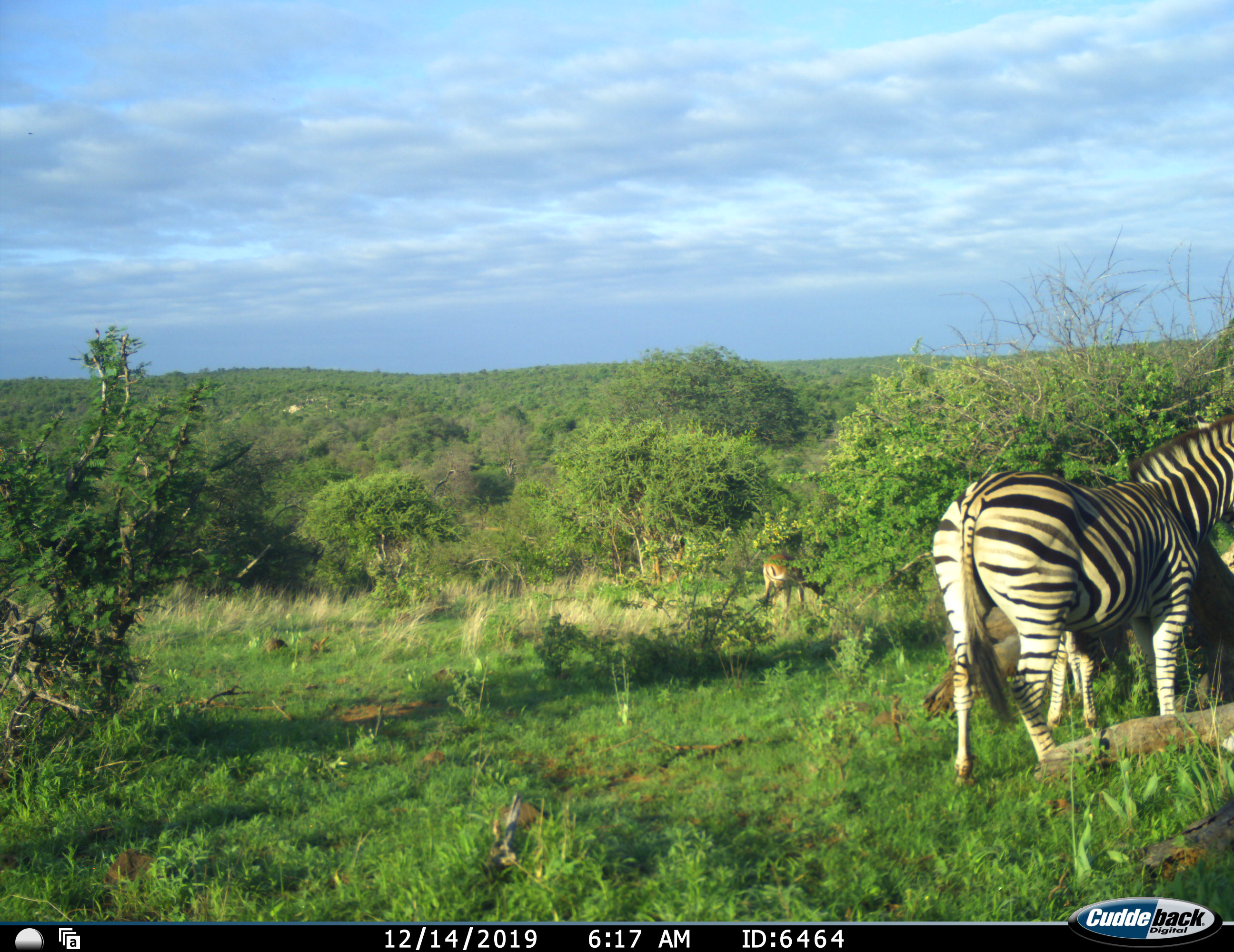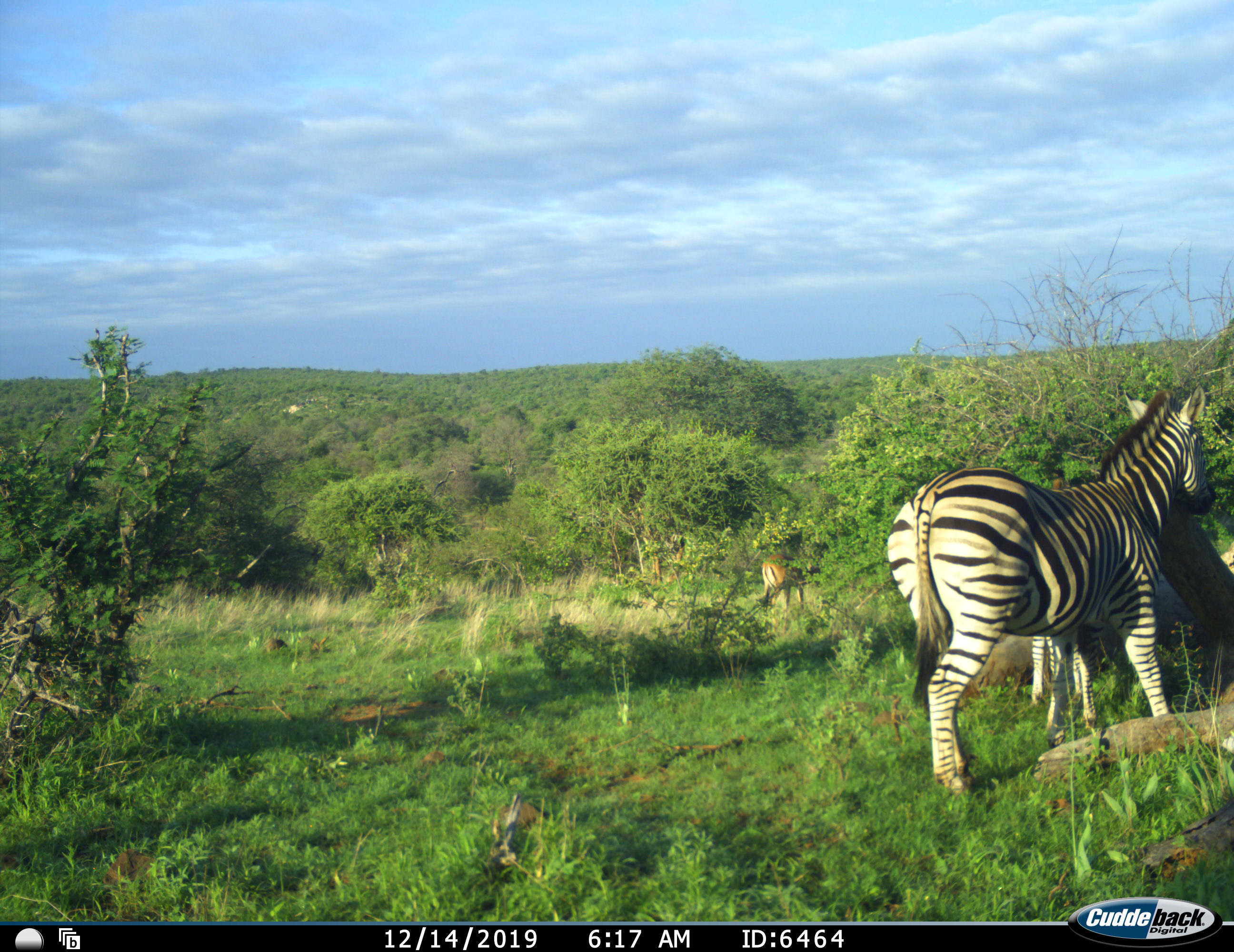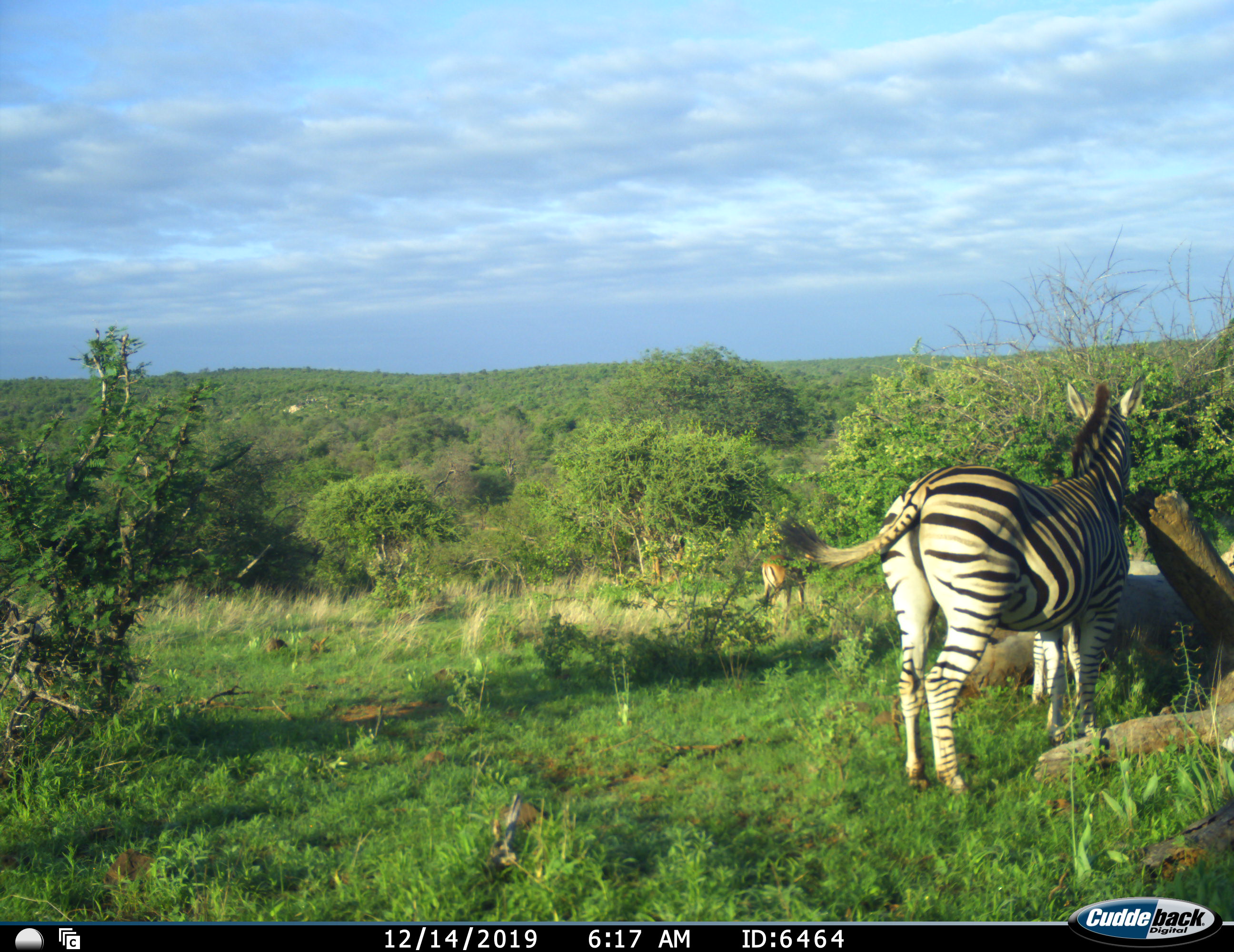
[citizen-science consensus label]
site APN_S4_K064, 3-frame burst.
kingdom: Animalia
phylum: Chordata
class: Mammalia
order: Artiodactyla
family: Bovidae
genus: Aepyceros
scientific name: Aepyceros melampus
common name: impala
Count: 1.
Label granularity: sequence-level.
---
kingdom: Animalia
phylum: Chordata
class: Mammalia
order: Perissodactyla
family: Equidae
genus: Equus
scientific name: Equus quagga burchellii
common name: burchell's zebra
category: zebraburchells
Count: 2.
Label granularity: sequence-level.